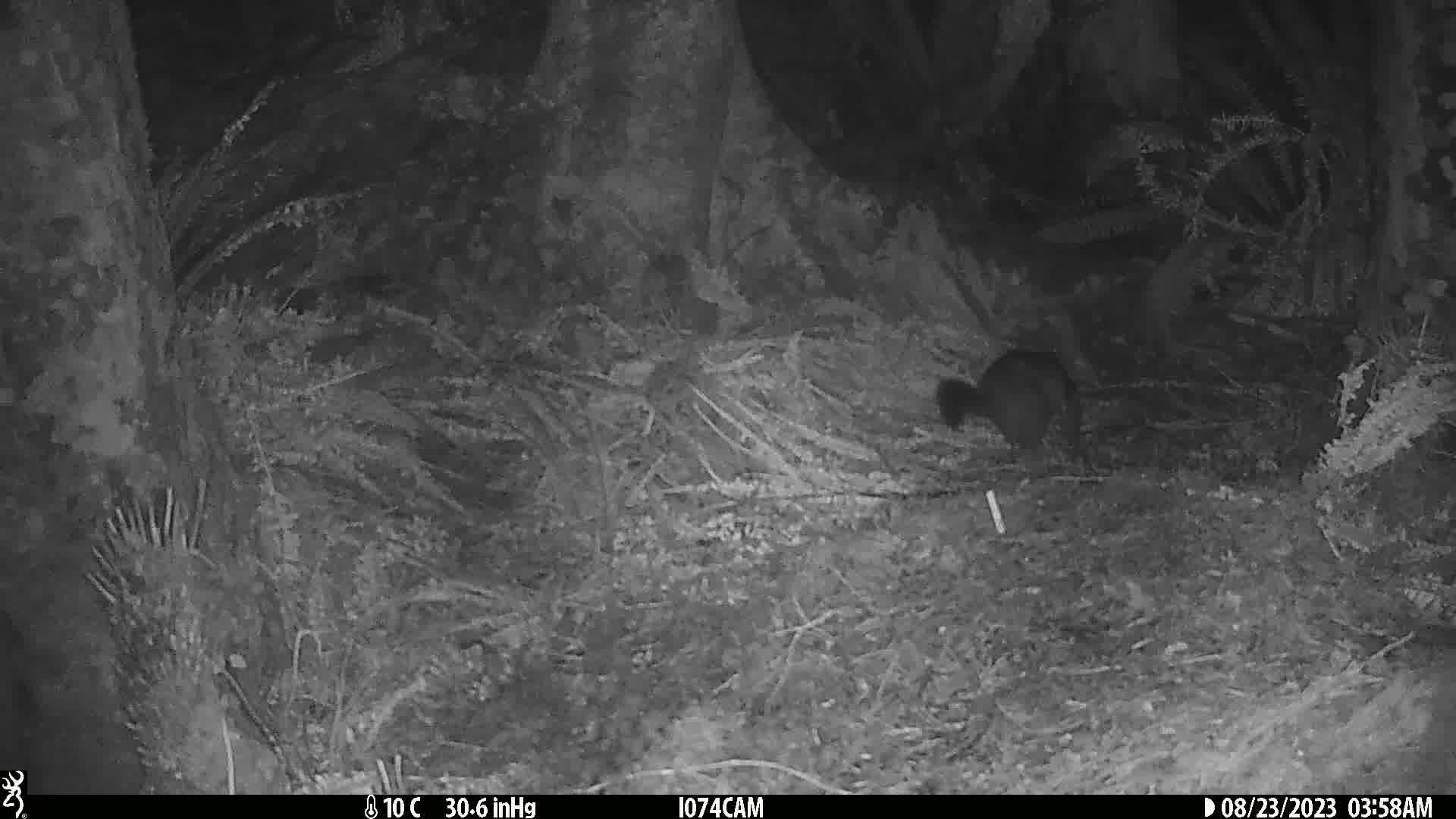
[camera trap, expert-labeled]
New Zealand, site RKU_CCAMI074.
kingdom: Animalia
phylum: Chordata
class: Mammalia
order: Diprotodontia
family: Phalangeridae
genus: Trichosurus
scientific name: Trichosurus vulpecula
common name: common brushtail possum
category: possum